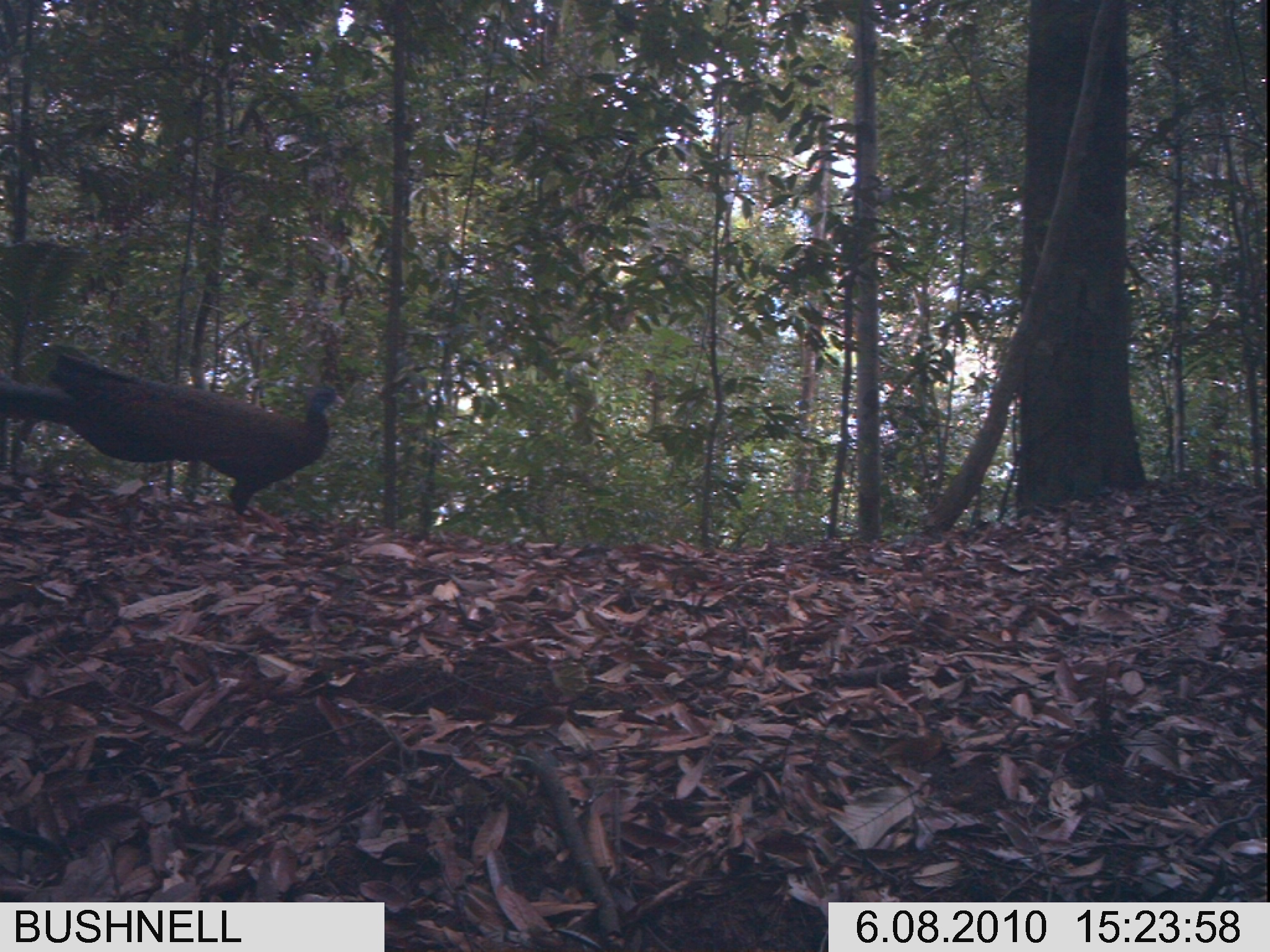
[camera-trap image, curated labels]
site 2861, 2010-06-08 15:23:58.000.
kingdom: Animalia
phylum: Chordata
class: Aves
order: Galliformes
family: Phasianidae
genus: Argusianus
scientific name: Argusianus argus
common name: great argus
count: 1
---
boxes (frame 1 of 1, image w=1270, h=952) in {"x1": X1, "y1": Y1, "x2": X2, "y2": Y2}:
argusianus argus: {"x1": 5, "y1": 340, "x2": 348, "y2": 541}